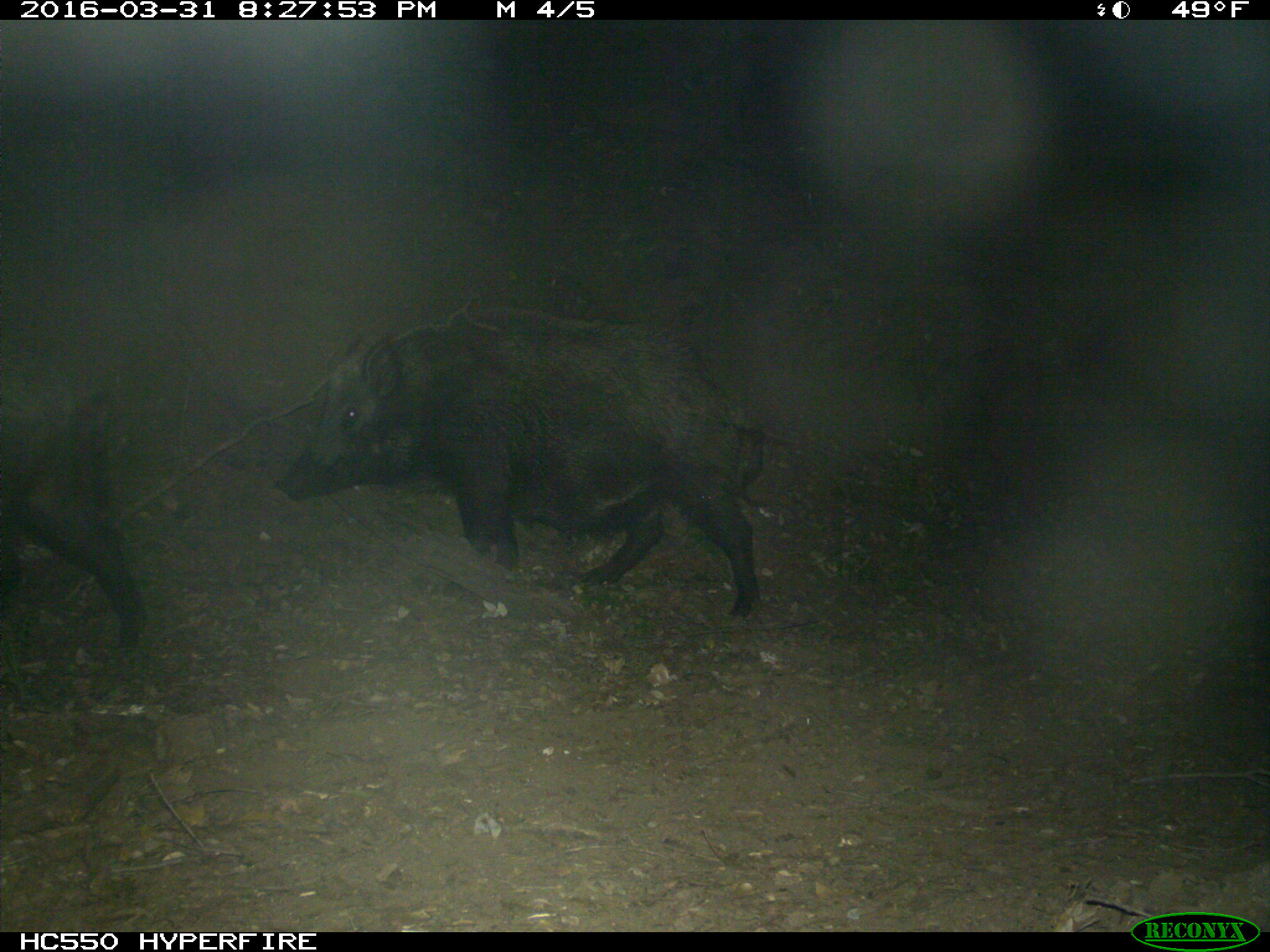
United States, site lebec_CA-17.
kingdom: Animalia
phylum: Chordata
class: Mammalia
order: Artiodactyla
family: Suidae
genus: Sus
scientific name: Sus scrofa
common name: wild boar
Sus scrofa (wild boar).